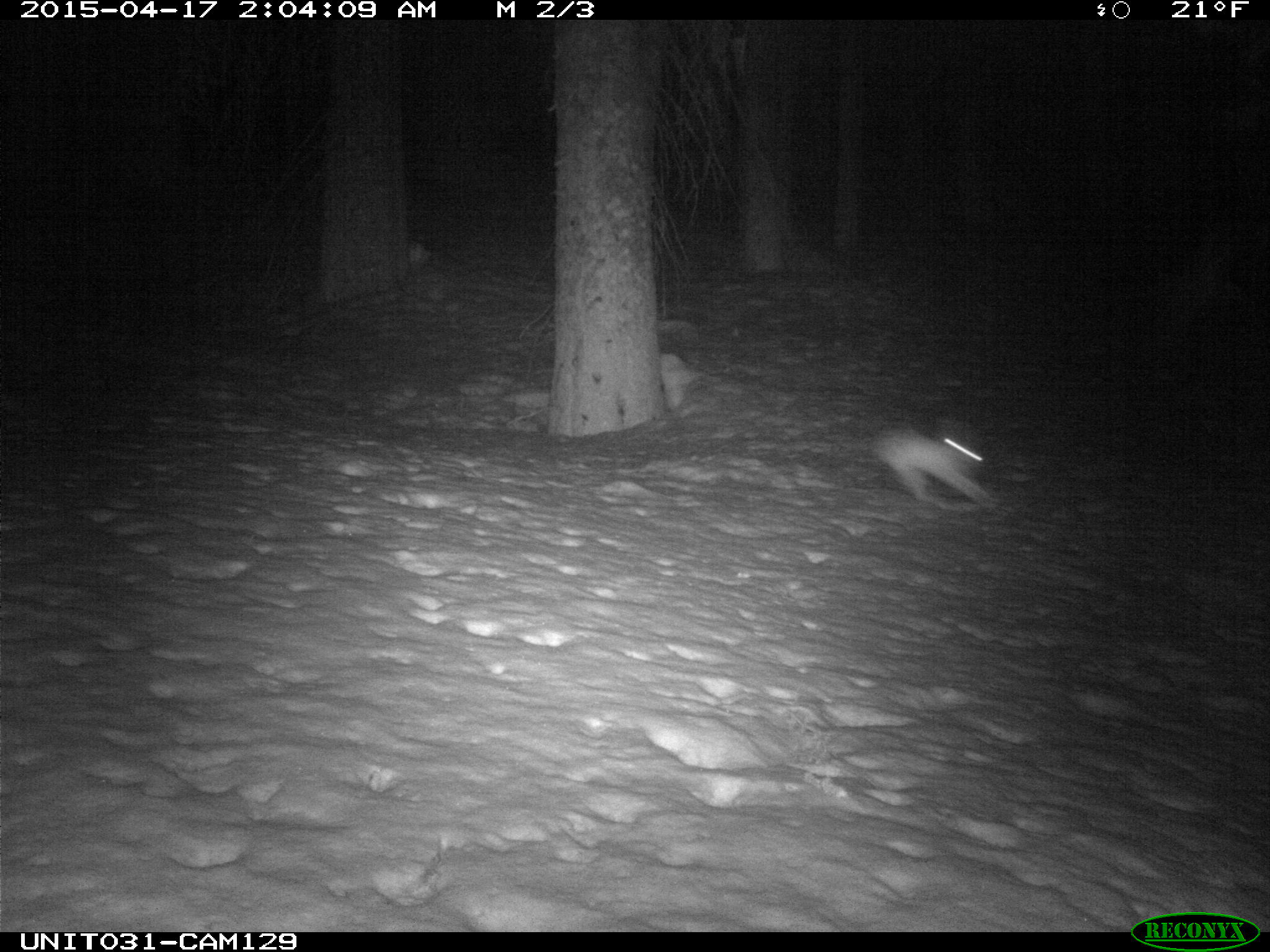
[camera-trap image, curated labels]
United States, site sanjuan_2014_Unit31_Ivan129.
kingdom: Animalia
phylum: Chordata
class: Mammalia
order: Lagomorpha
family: Leporidae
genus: Lepus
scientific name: Lepus americanus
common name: snowshoe hare